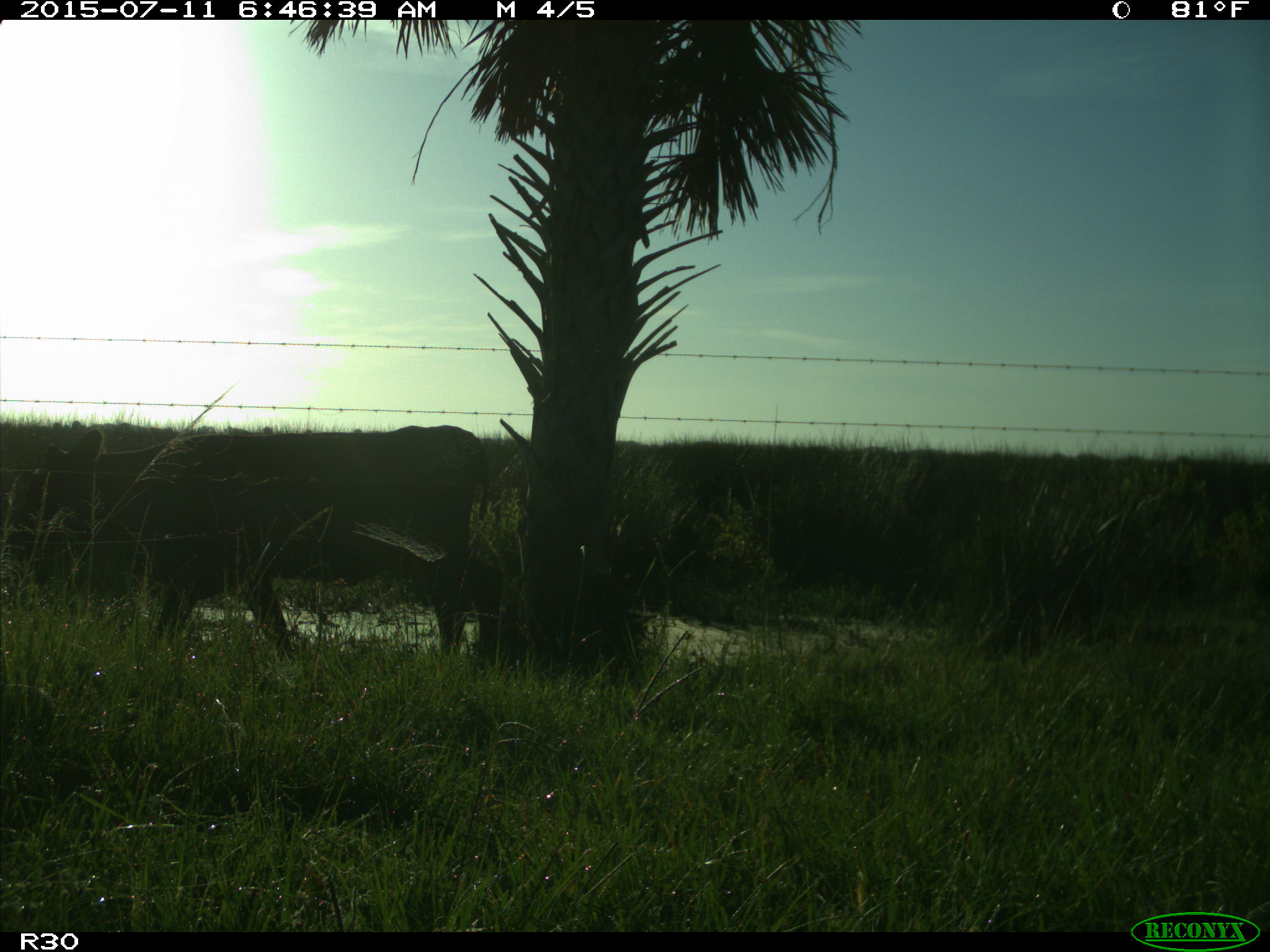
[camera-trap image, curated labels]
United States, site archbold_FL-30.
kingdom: Animalia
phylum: Chordata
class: Mammalia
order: Artiodactyla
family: Bovidae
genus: Bos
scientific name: Bos taurus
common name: domestic cow